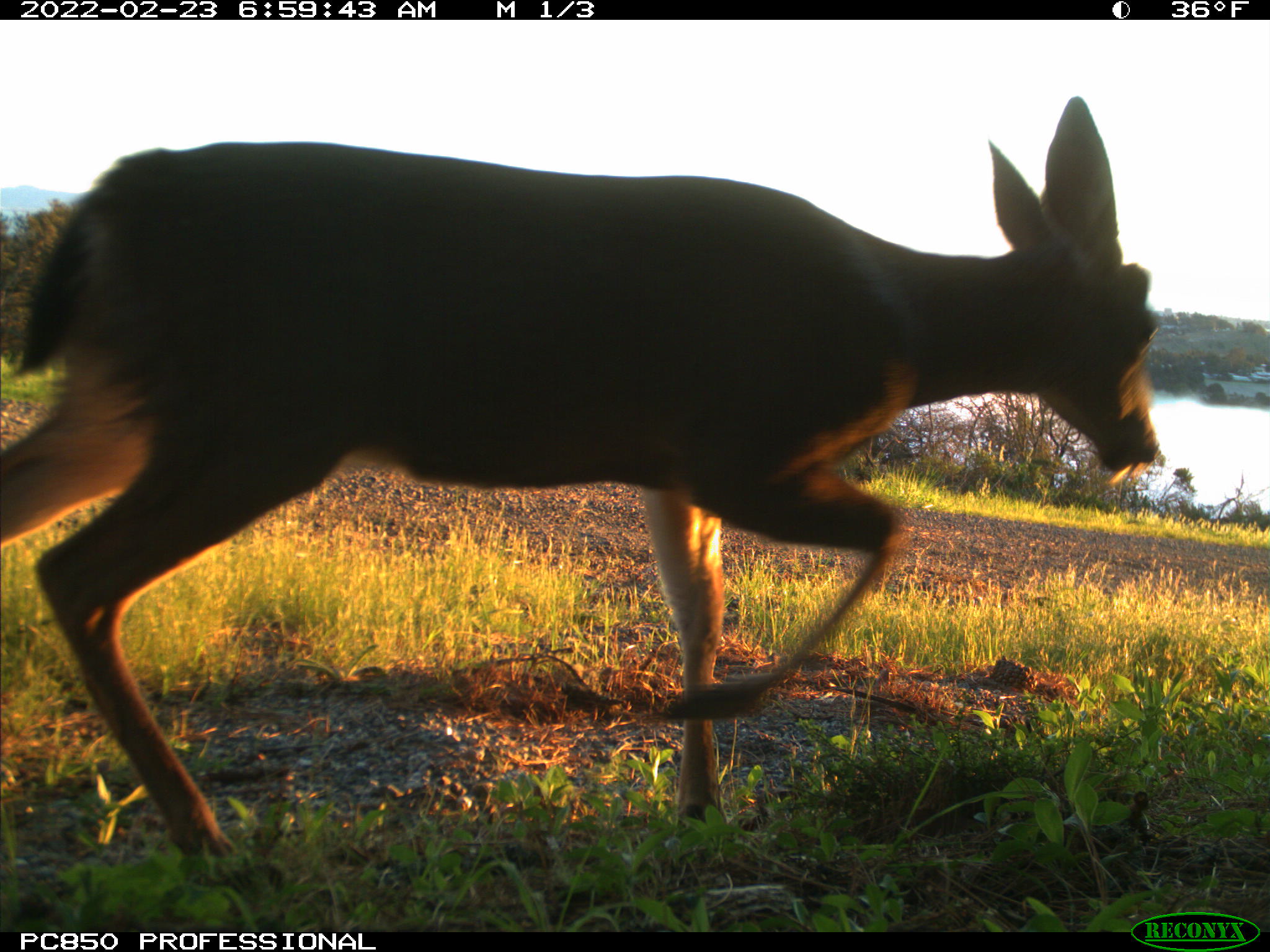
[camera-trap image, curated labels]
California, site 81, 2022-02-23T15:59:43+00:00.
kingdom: Animalia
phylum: Chordata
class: Mammalia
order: Artiodactyla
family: Cervidae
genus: Odocoileus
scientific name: Odocoileus hemionus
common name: mule deer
Mule deer (Odocoileus hemionus).